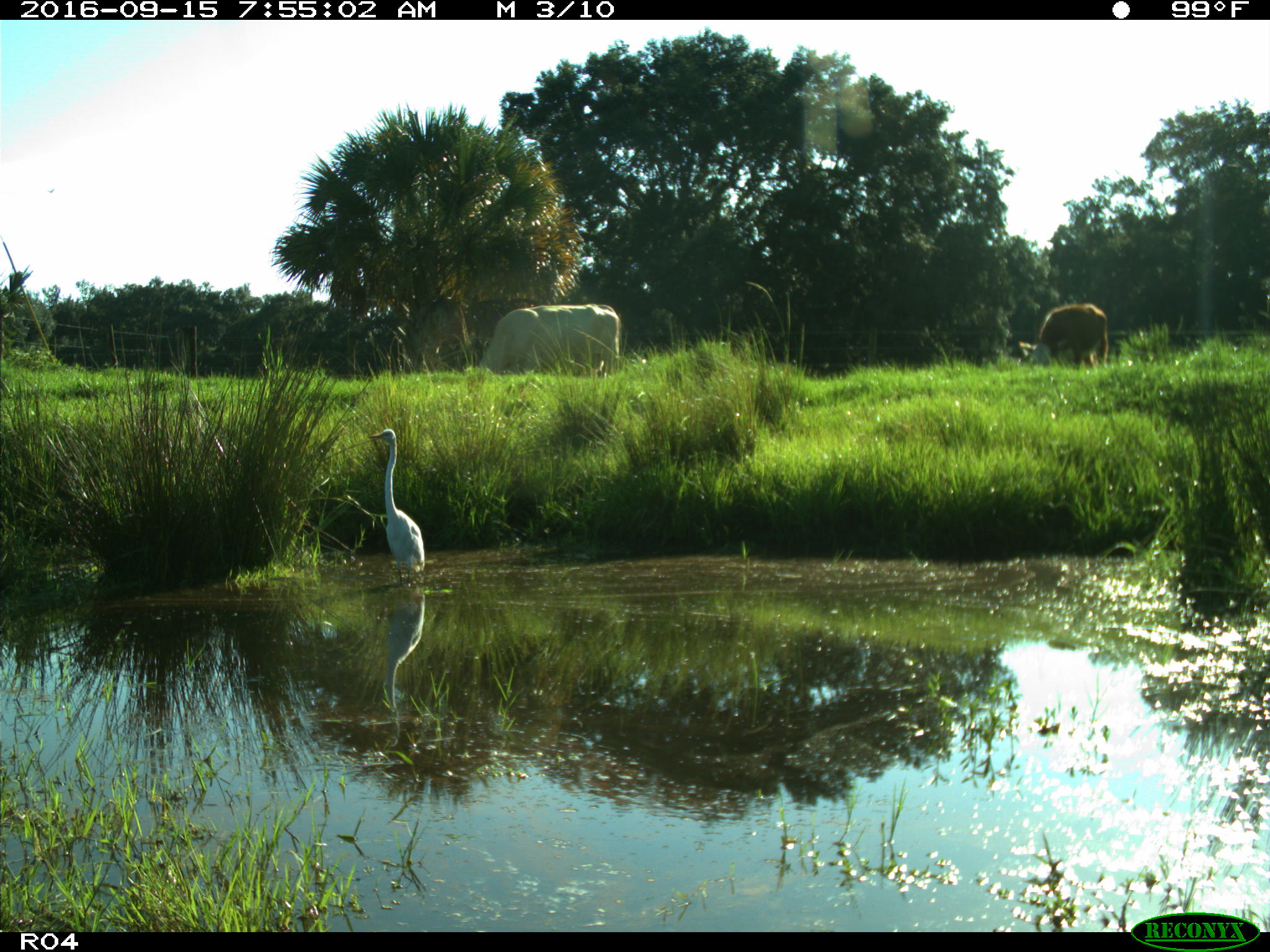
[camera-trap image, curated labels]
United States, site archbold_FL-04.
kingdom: Animalia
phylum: Chordata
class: Mammalia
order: Artiodactyla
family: Bovidae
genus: Bos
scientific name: Bos taurus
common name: domestic cow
Bos taurus (domestic cow).